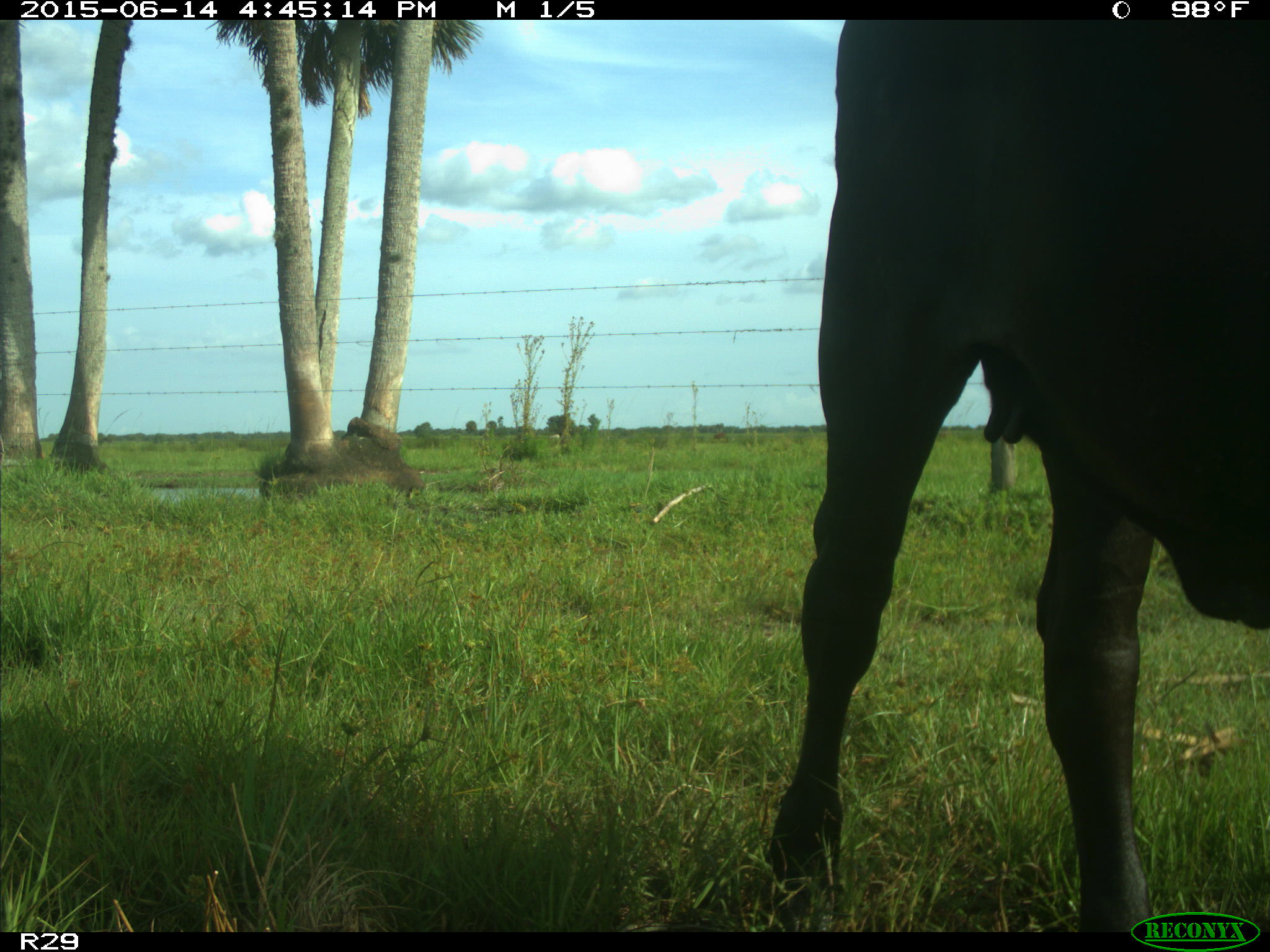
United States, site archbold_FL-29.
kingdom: Animalia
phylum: Chordata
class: Mammalia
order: Artiodactyla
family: Bovidae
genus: Bos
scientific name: Bos taurus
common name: domestic cow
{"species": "Bos taurus (domestic cow)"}